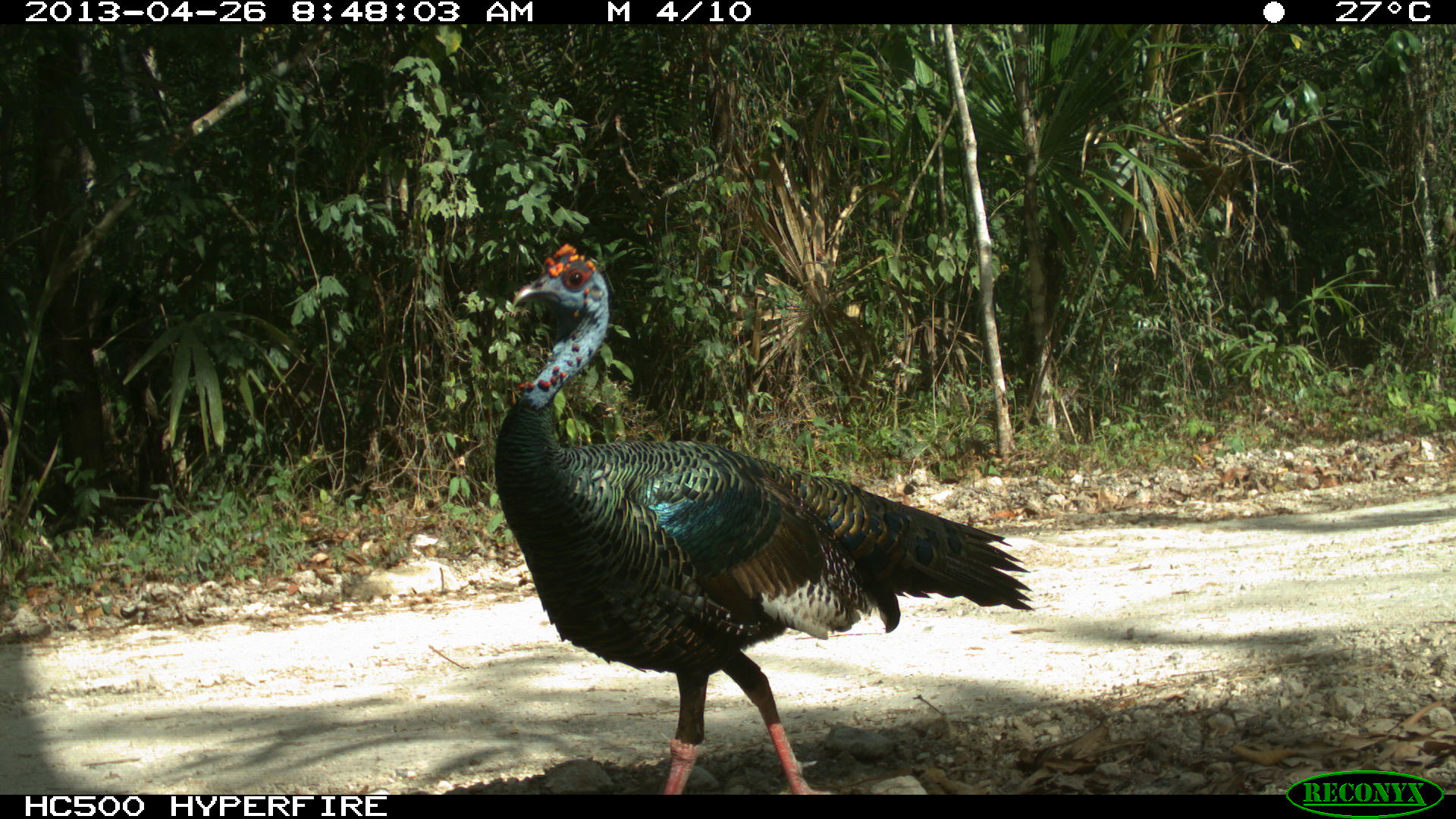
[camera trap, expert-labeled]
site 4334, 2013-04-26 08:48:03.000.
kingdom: Animalia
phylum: Chordata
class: Aves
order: Galliformes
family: Phasianidae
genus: Meleagris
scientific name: Meleagris ocellata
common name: ocellated turkey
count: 1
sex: male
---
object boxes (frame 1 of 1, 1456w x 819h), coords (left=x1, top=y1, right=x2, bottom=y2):
meleagris ocellata: (left=493, top=242, right=1033, bottom=794)